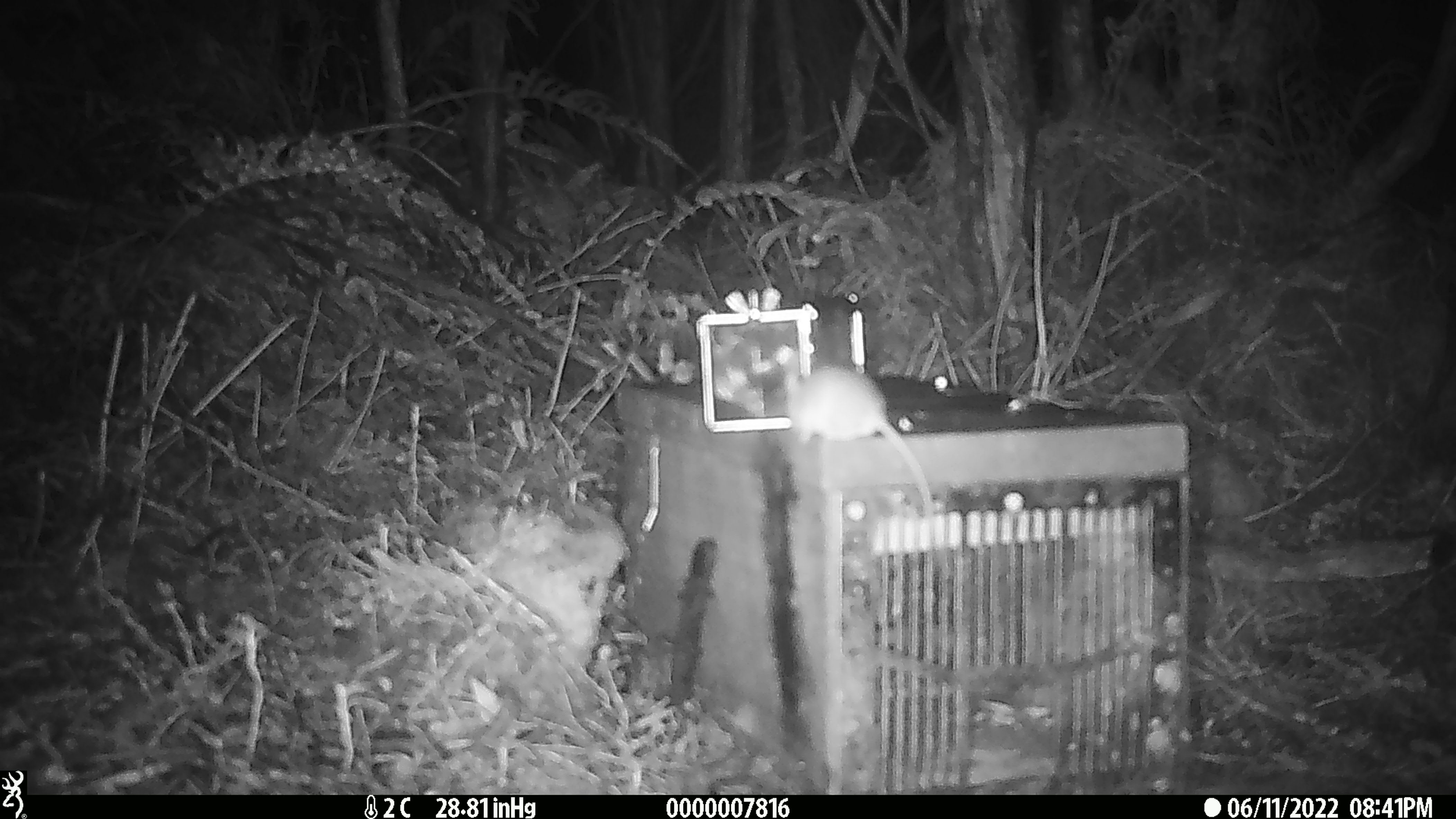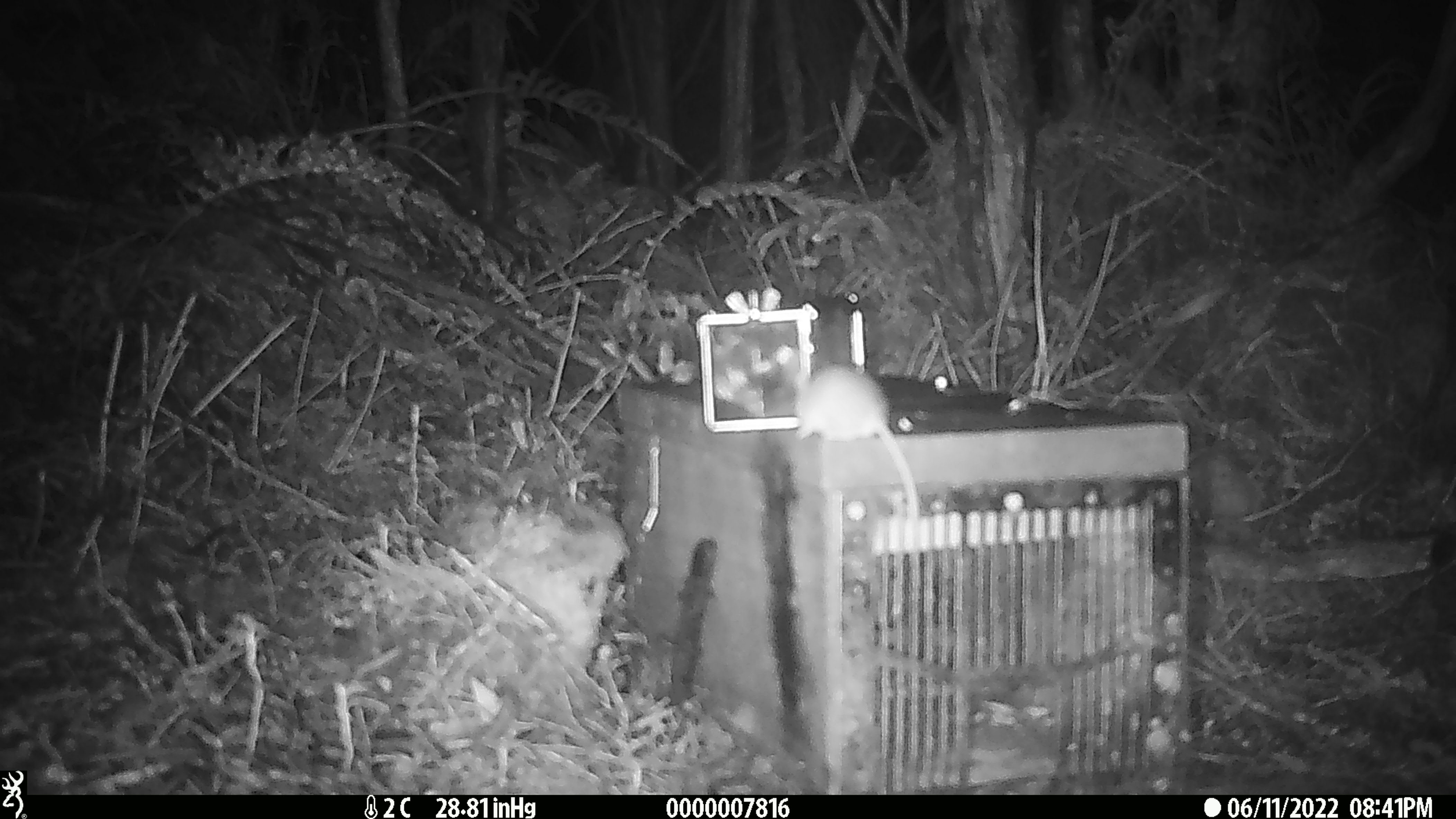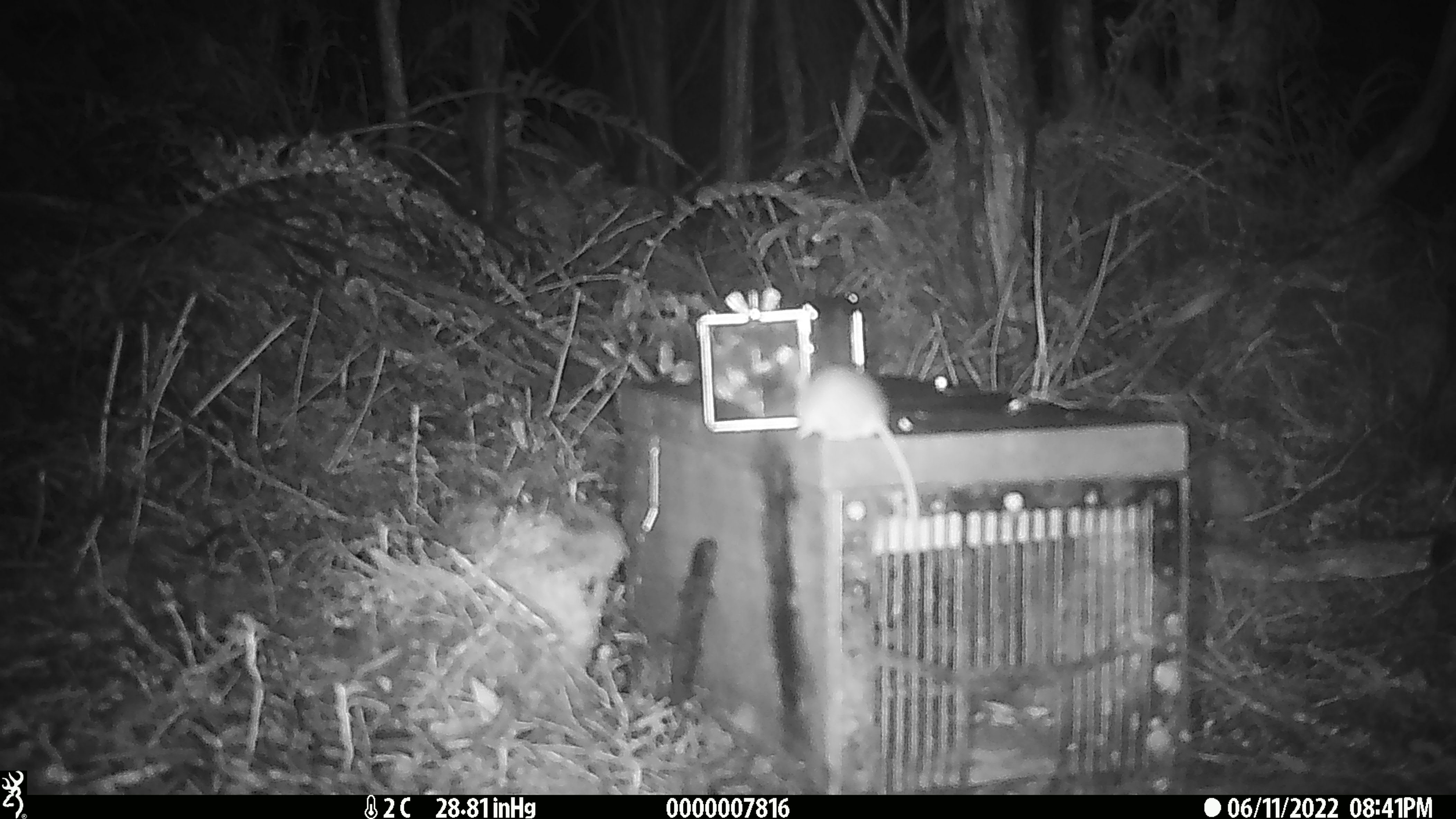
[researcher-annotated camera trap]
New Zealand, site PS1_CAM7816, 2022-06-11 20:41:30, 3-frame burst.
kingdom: Animalia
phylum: Chordata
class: Mammalia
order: Rodentia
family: Muridae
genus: Mus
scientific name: Mus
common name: mouse